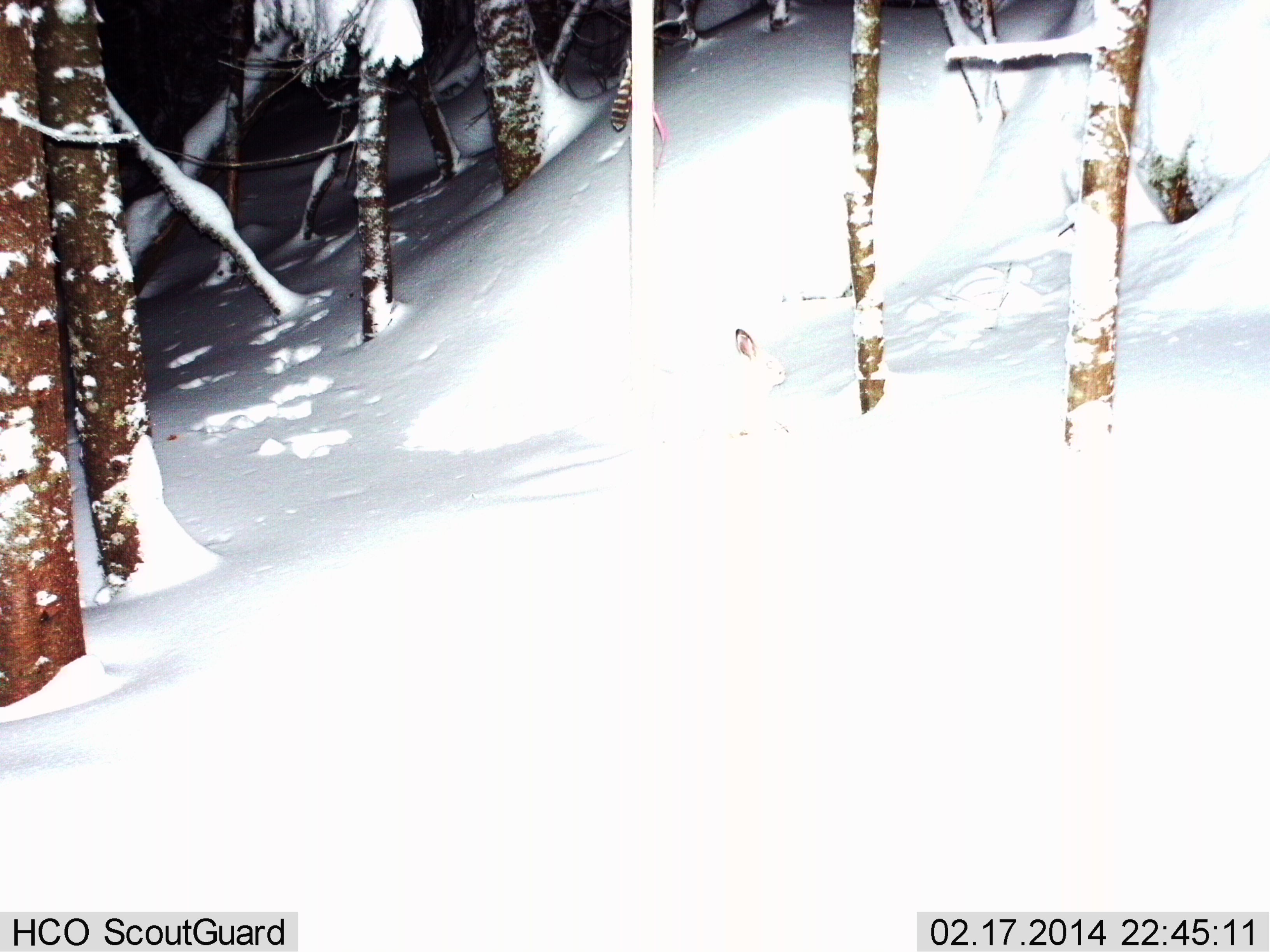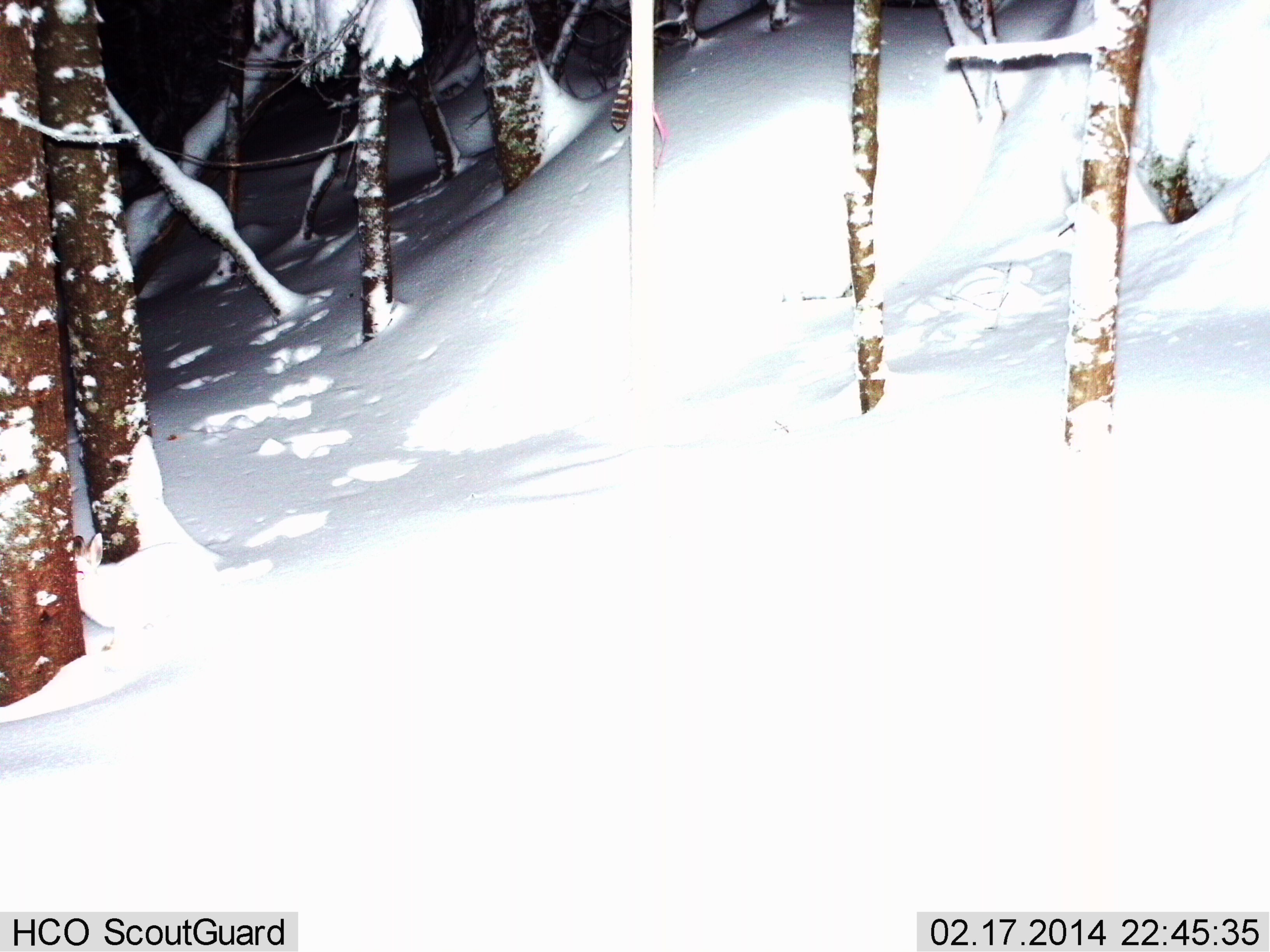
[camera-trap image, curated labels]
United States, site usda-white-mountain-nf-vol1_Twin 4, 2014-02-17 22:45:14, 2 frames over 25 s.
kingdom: Animalia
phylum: Chordata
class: Mammalia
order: Lagomorpha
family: Leporidae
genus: Lepus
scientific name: Lepus americanus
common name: snowshoe hare